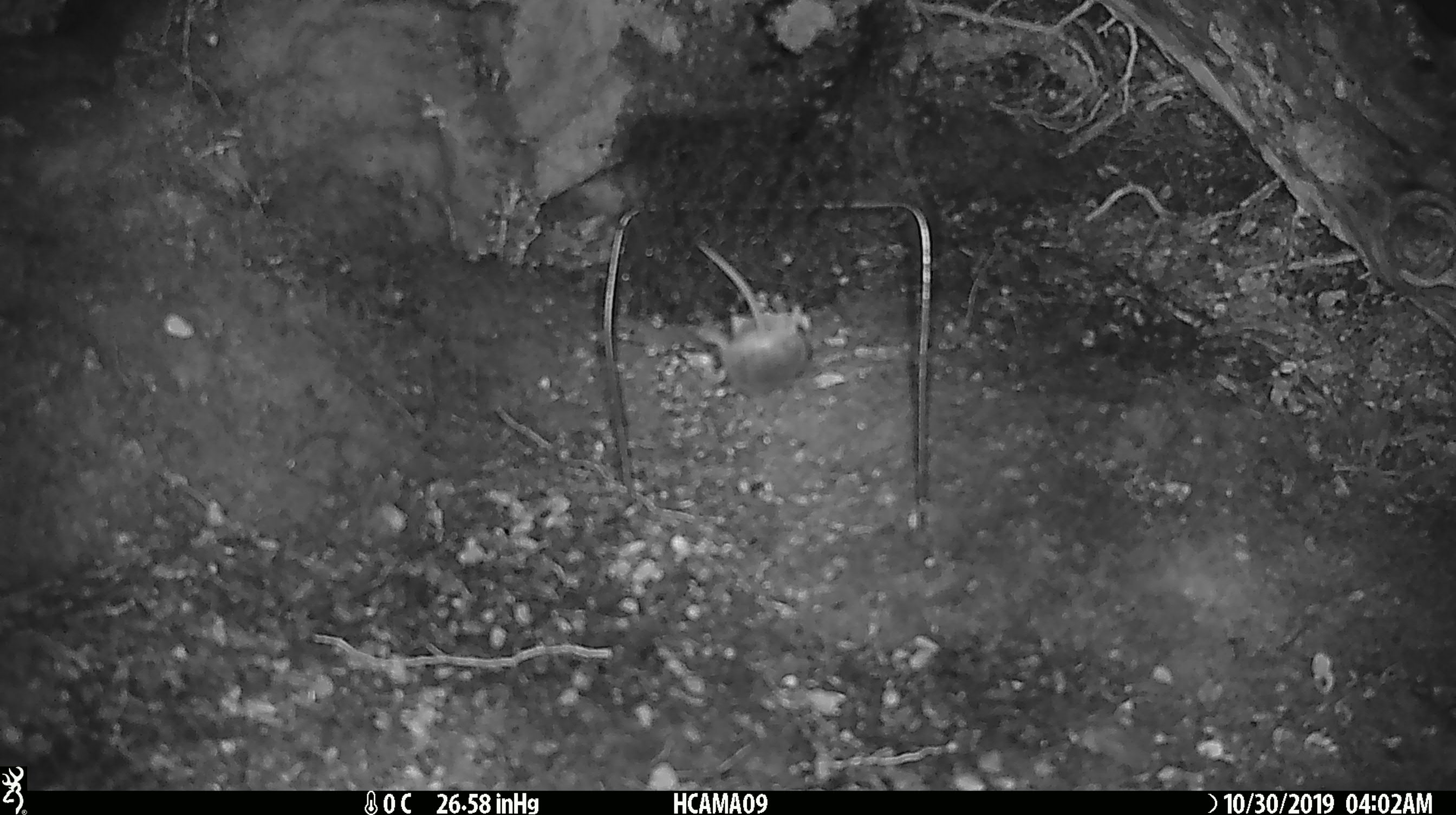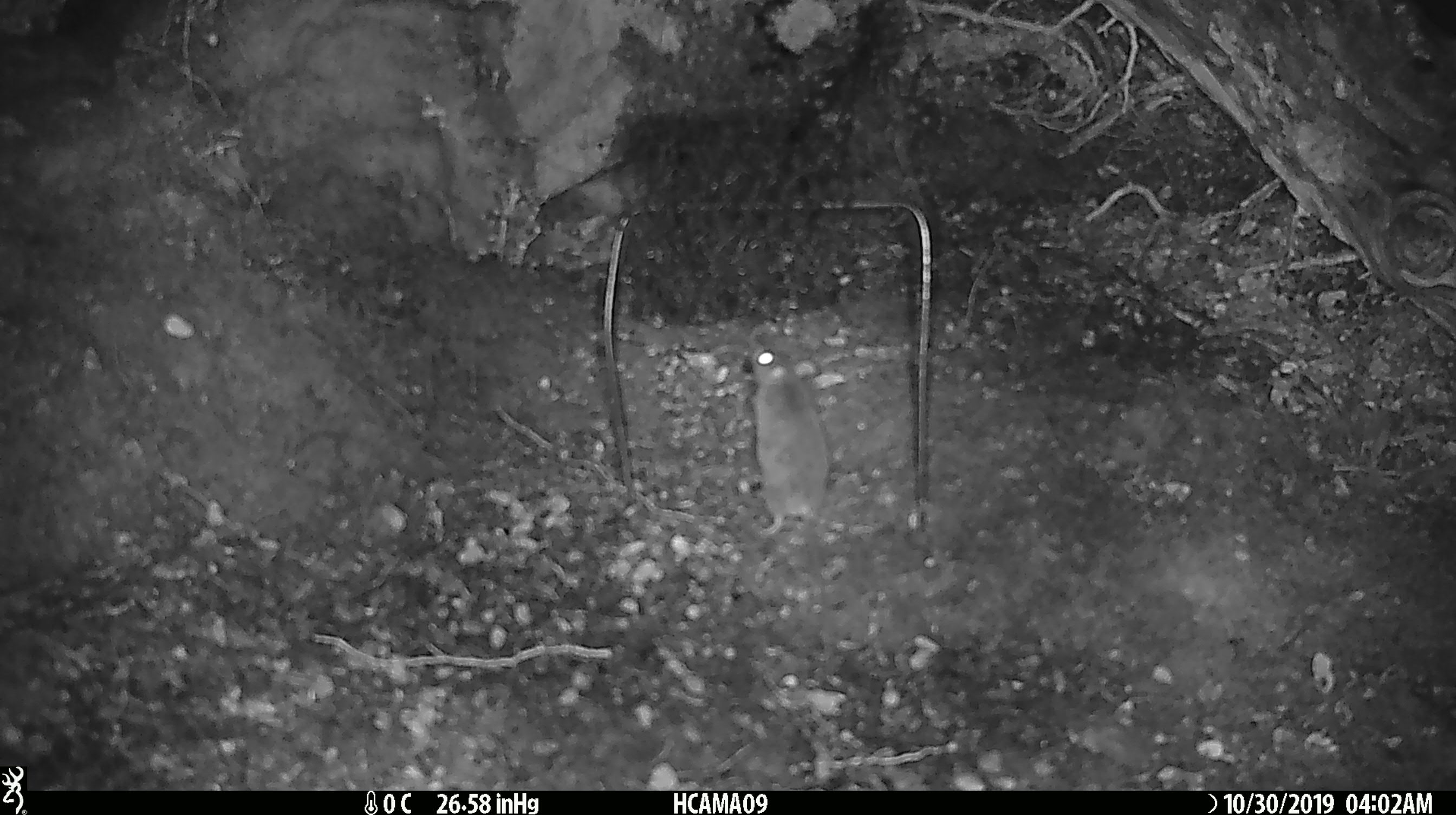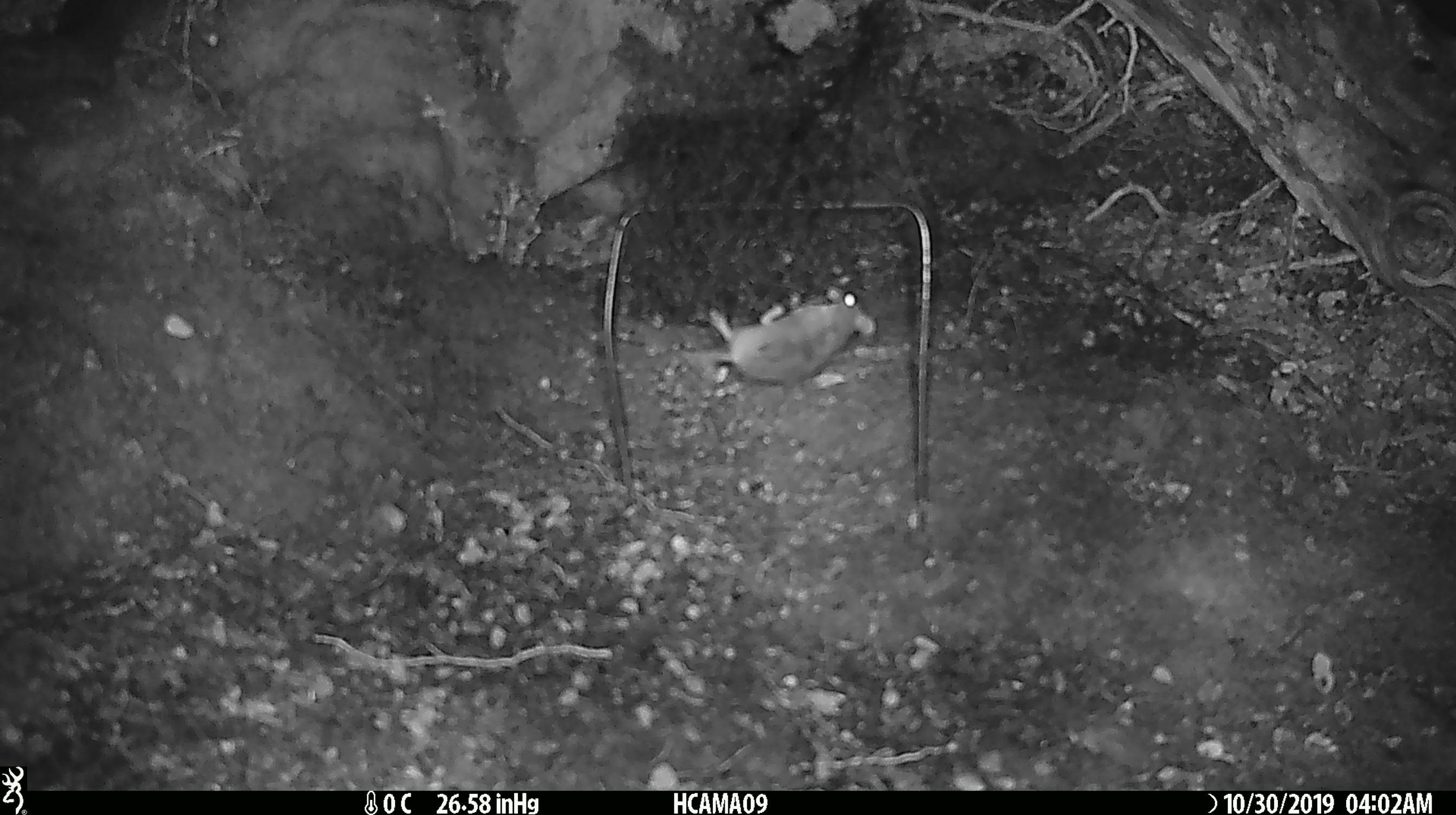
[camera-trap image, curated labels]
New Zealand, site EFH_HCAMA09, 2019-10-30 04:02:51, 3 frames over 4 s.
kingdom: Animalia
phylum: Chordata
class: Mammalia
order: Rodentia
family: Muridae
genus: Mus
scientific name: Mus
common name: mouse